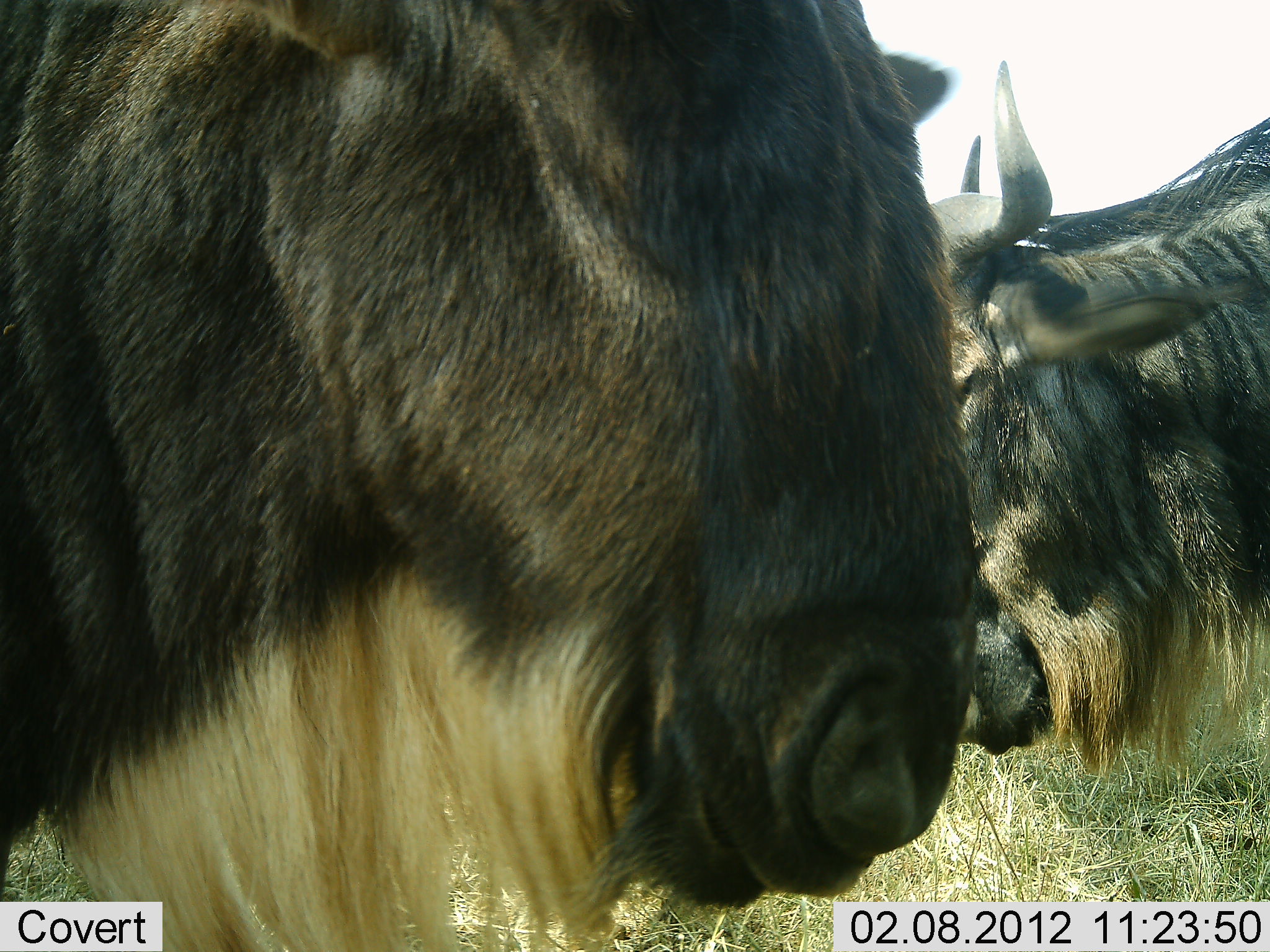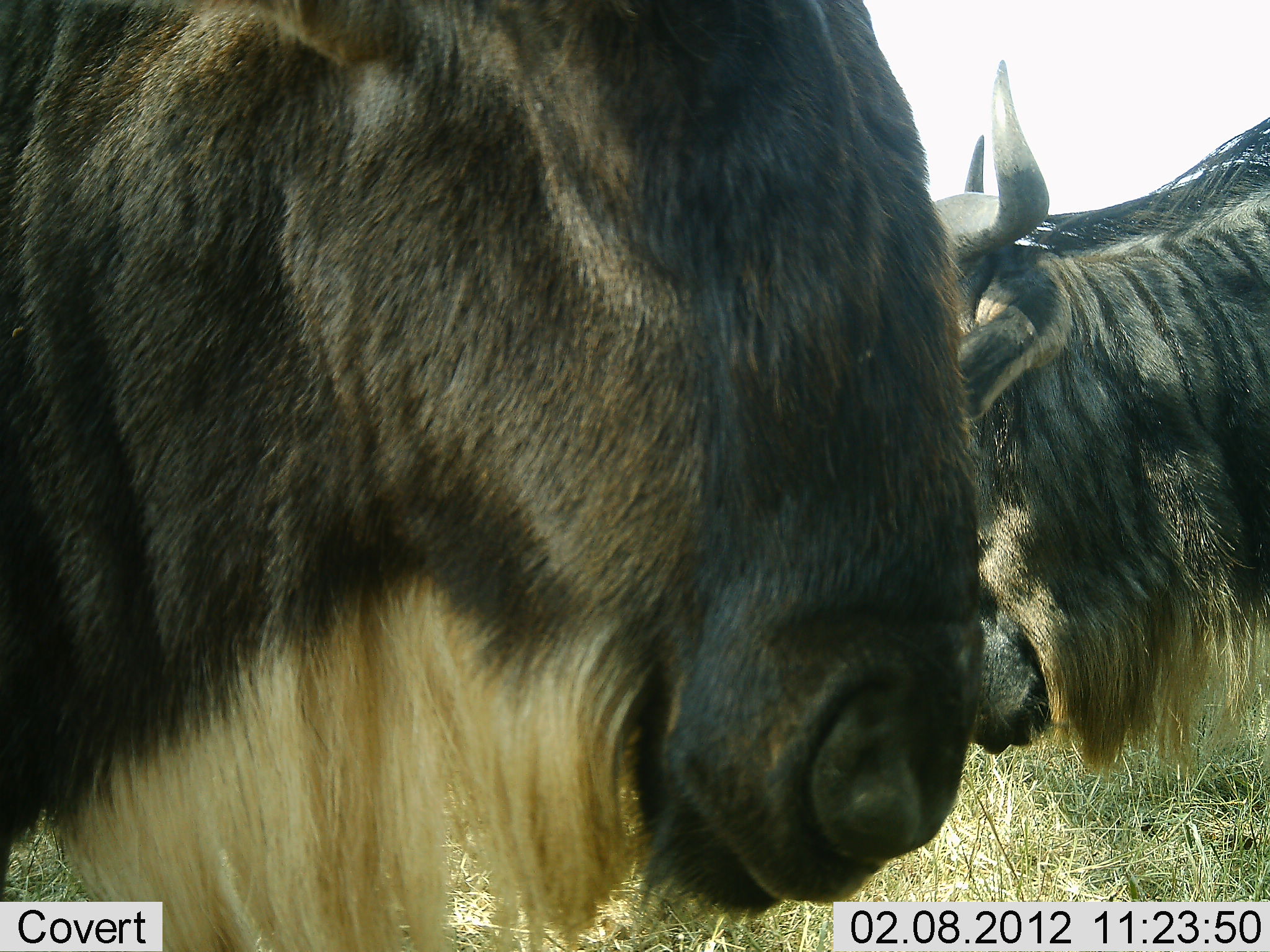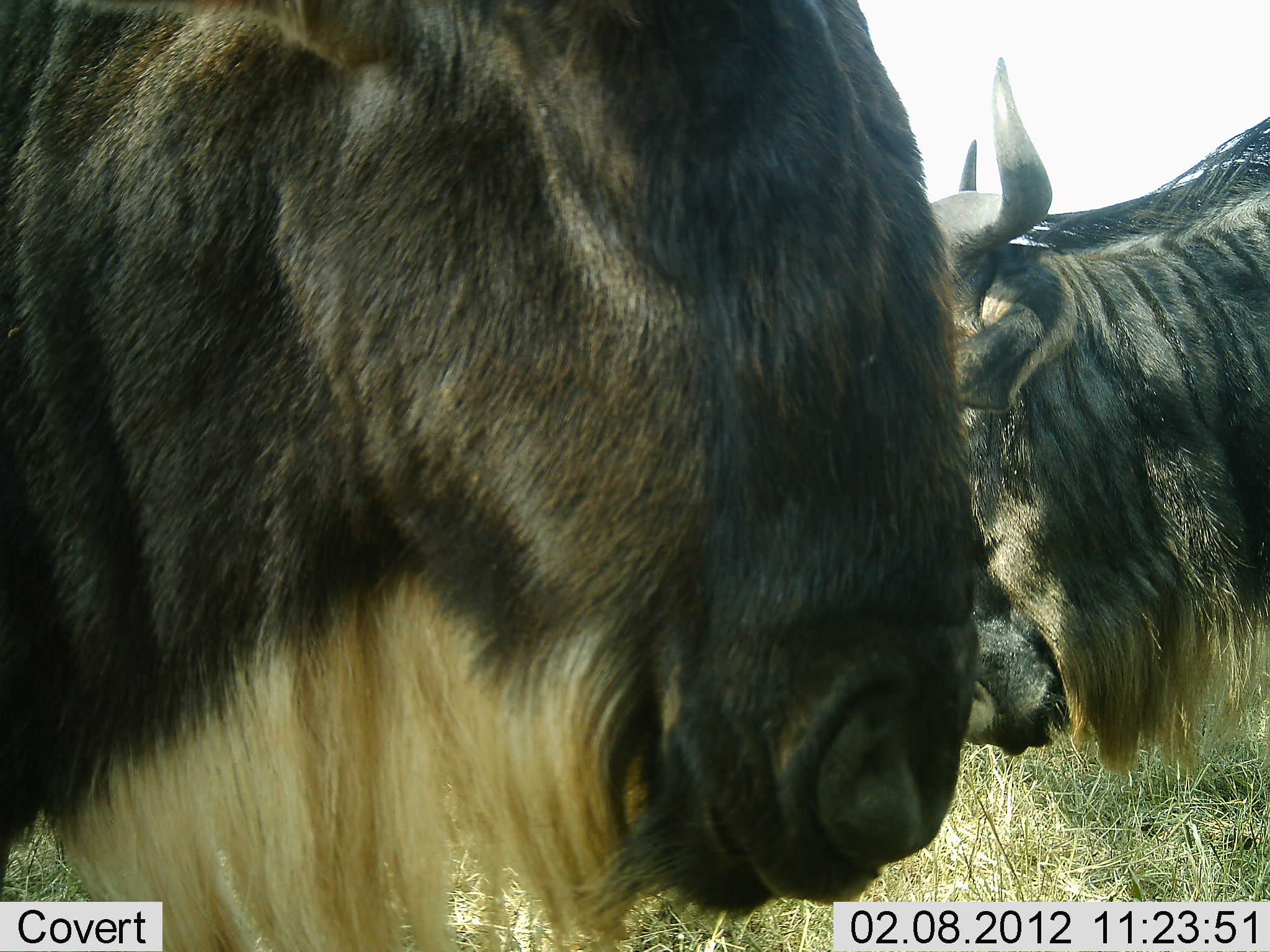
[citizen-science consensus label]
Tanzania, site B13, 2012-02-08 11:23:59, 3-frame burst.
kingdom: Animalia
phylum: Chordata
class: Mammalia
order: Artiodactyla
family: Bovidae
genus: Connochaetes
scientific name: Connochaetes taurinus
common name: blue wildebeest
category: wildebeest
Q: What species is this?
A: Wildebeest (blue wildebeest) (Connochaetes taurinus).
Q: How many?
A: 2.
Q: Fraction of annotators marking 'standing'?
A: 90%.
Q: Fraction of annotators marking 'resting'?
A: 0%.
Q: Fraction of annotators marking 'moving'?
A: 0%.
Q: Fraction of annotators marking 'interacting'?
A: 5%.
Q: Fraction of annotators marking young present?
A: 0%.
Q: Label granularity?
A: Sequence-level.